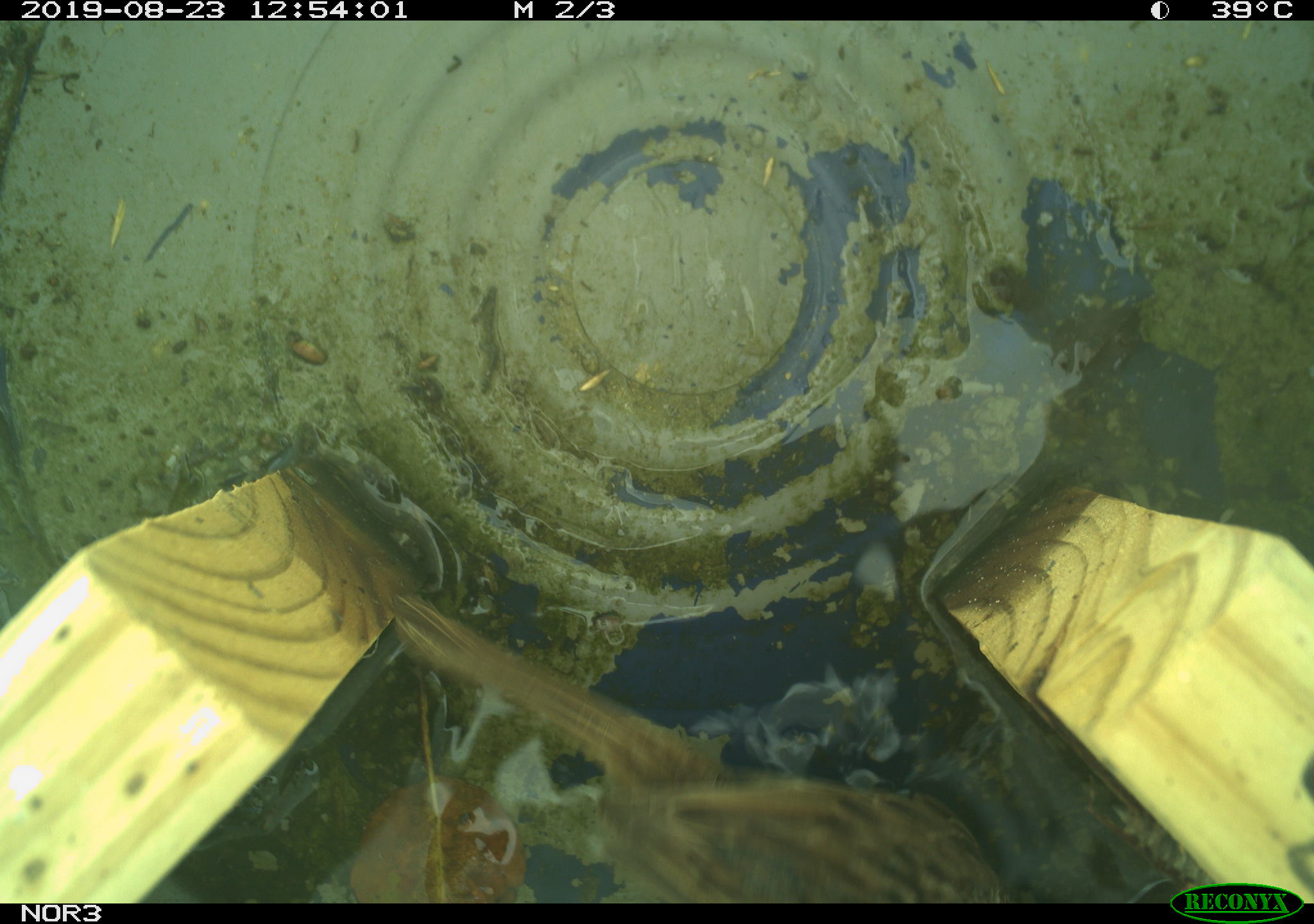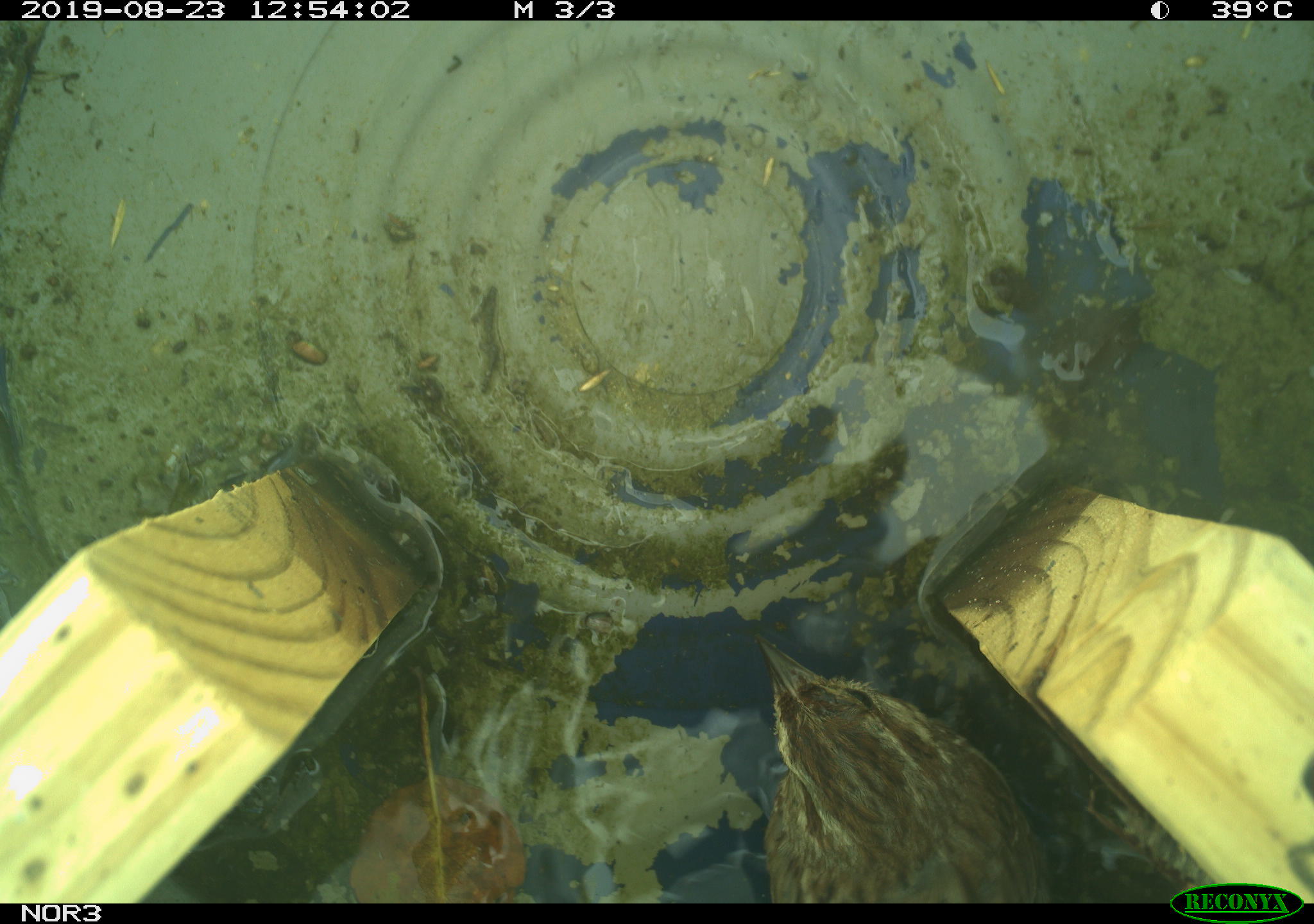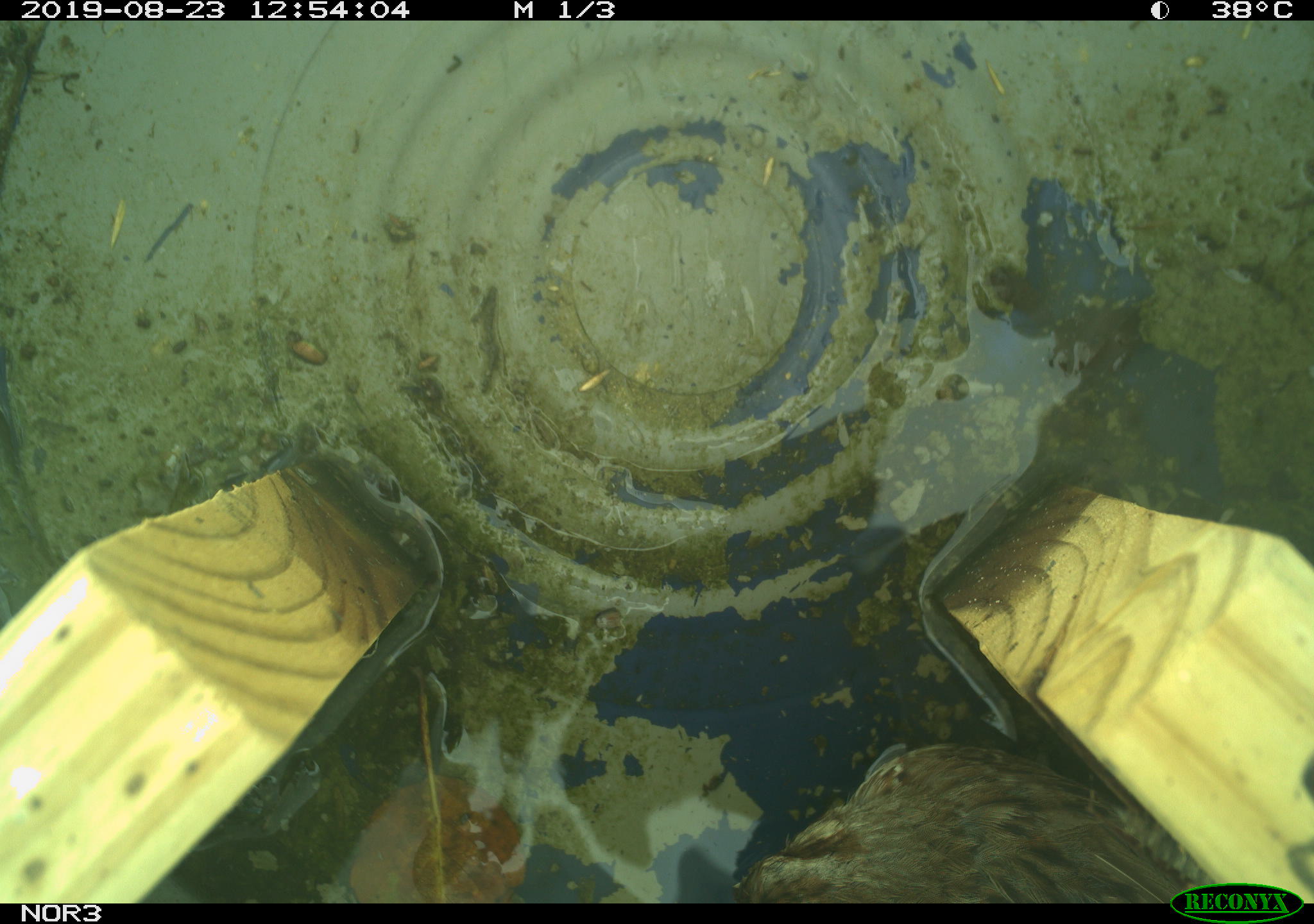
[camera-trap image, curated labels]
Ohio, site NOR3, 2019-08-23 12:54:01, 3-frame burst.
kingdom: Animalia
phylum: Chordata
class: Aves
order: Passeriformes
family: Passerellidae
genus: Melospiza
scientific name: Melospiza melodia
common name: song sparrow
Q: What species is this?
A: Song sparrow (Melospiza melodia).